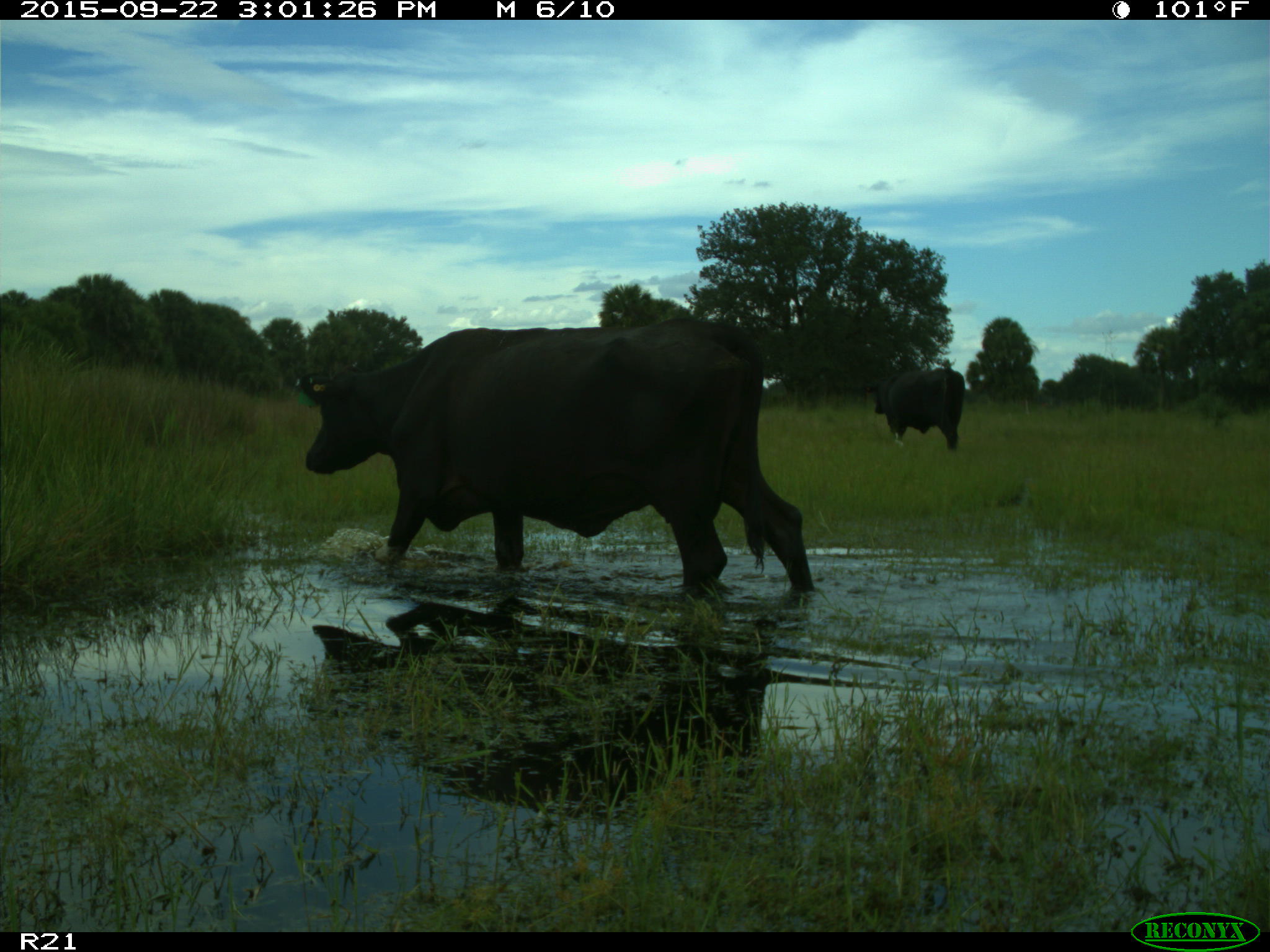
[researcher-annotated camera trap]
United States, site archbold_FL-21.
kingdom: Animalia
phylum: Chordata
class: Mammalia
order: Artiodactyla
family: Bovidae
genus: Bos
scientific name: Bos taurus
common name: domestic cow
Bos taurus (domestic cow).